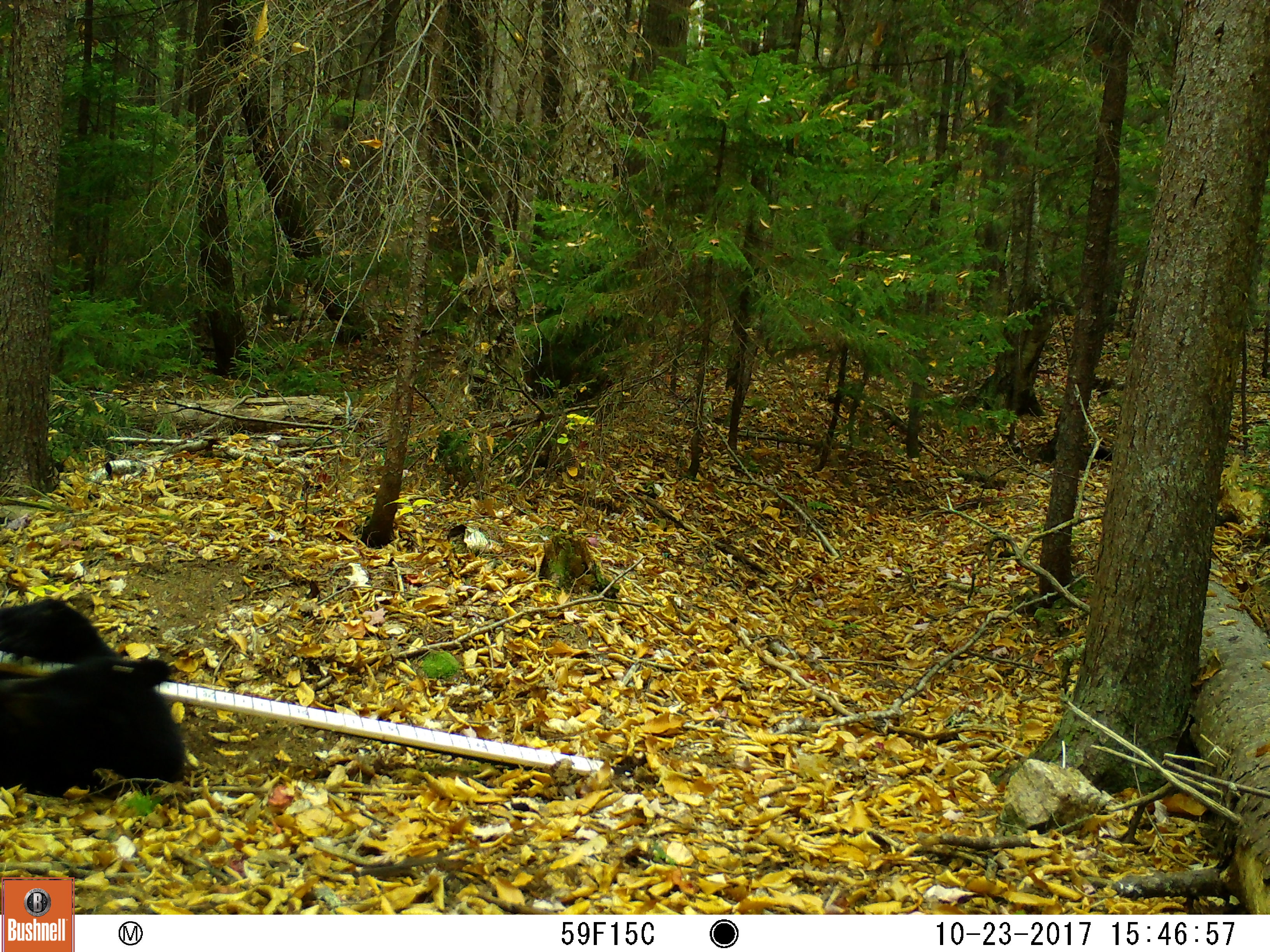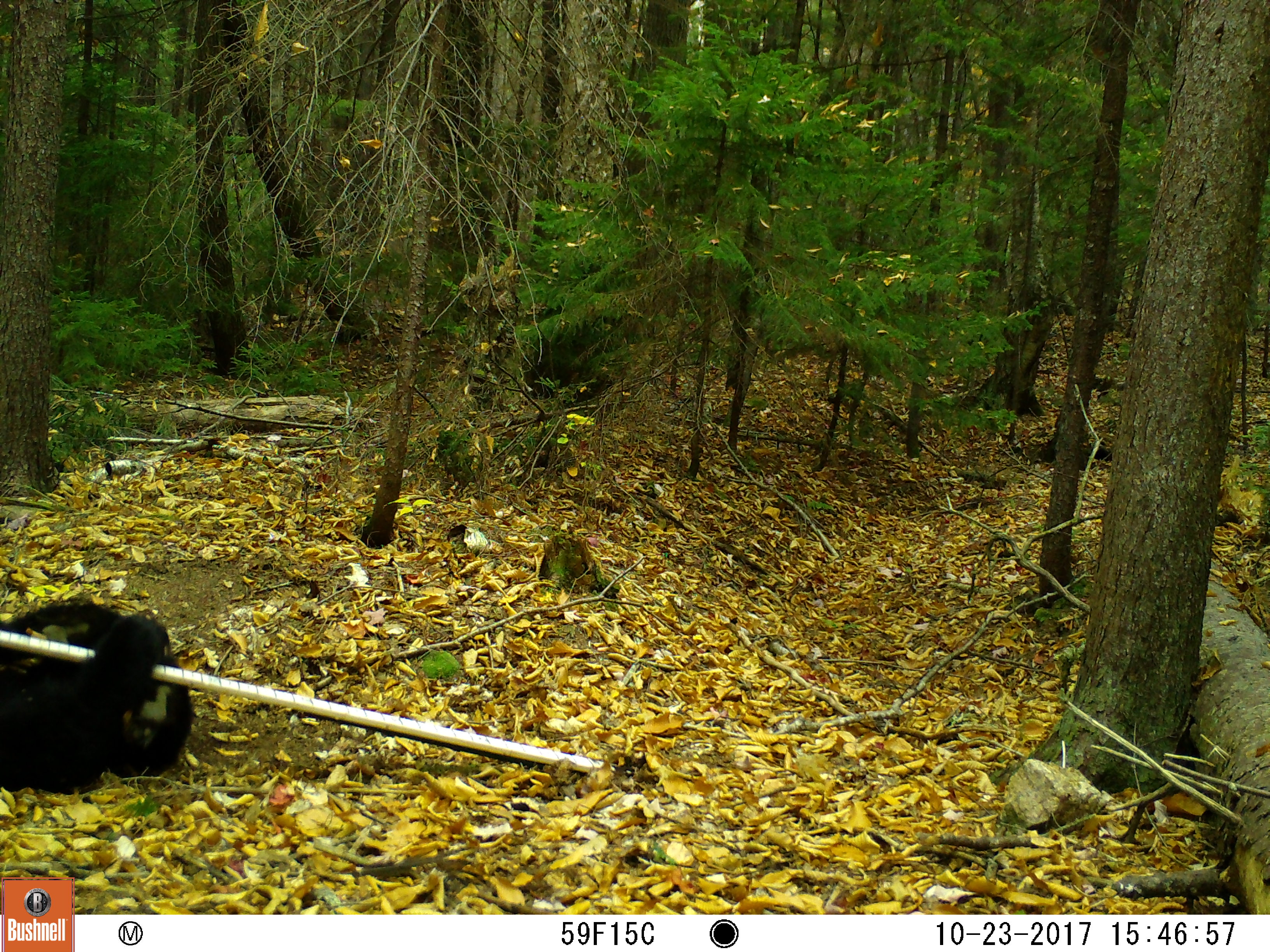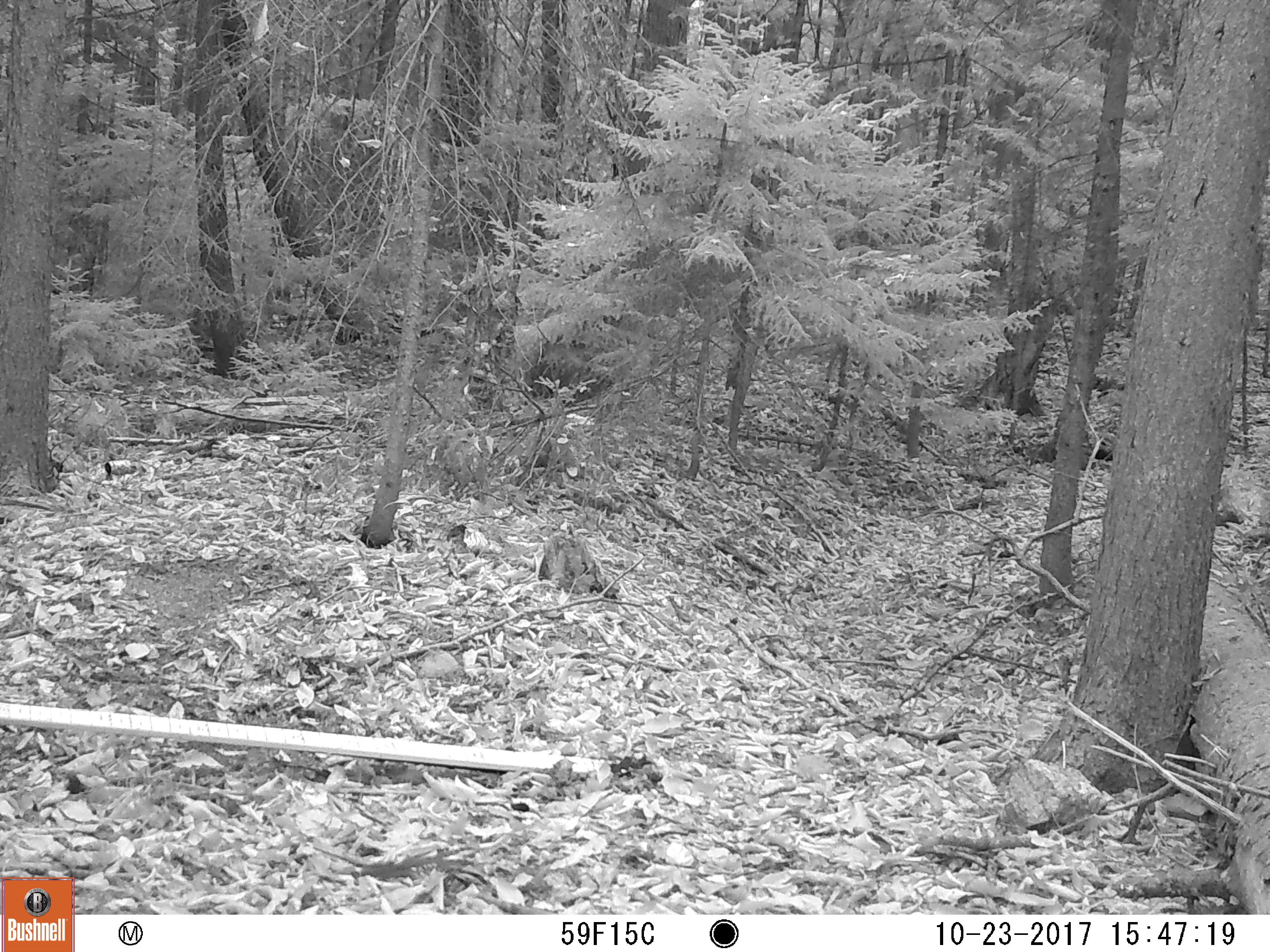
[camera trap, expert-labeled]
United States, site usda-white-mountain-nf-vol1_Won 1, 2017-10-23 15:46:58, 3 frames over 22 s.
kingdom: Animalia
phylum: Chordata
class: Mammalia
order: Carnivora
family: Ursidae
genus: Ursus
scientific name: Ursus americanus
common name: black bear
Black bear (Ursus americanus).